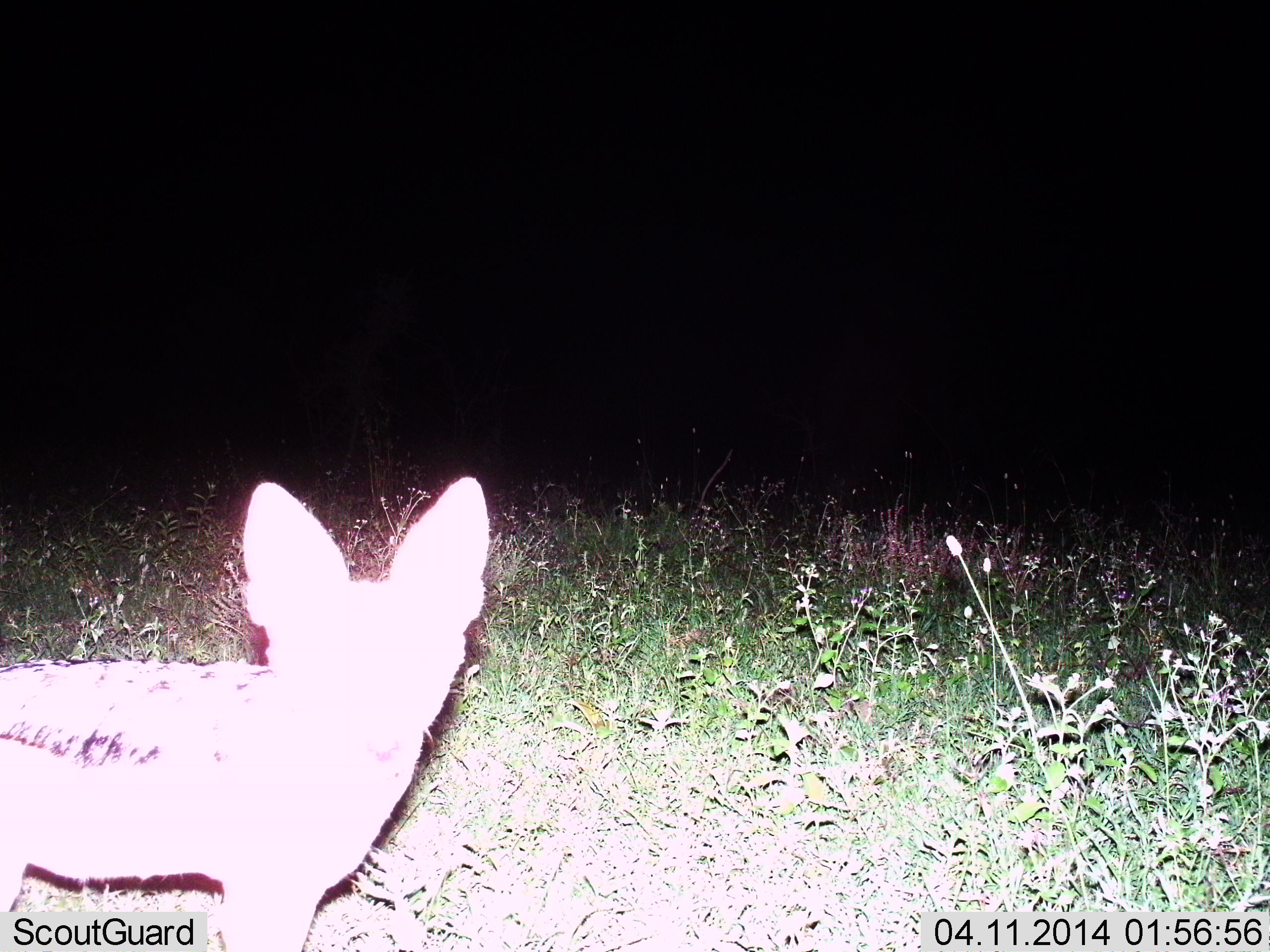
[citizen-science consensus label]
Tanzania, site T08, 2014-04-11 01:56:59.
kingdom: Animalia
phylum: Chordata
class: Mammalia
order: Carnivora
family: Canidae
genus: Lupulella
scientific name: Lupulella mesomelas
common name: black-backed jackal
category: jackal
Jackal (black-backed jackal) (Lupulella mesomelas), count 1. Behavior (volunteer vote fractions): standing 100%, resting 0%, moving 0%, interacting 0%. Young present (vote fraction): 0%. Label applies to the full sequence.